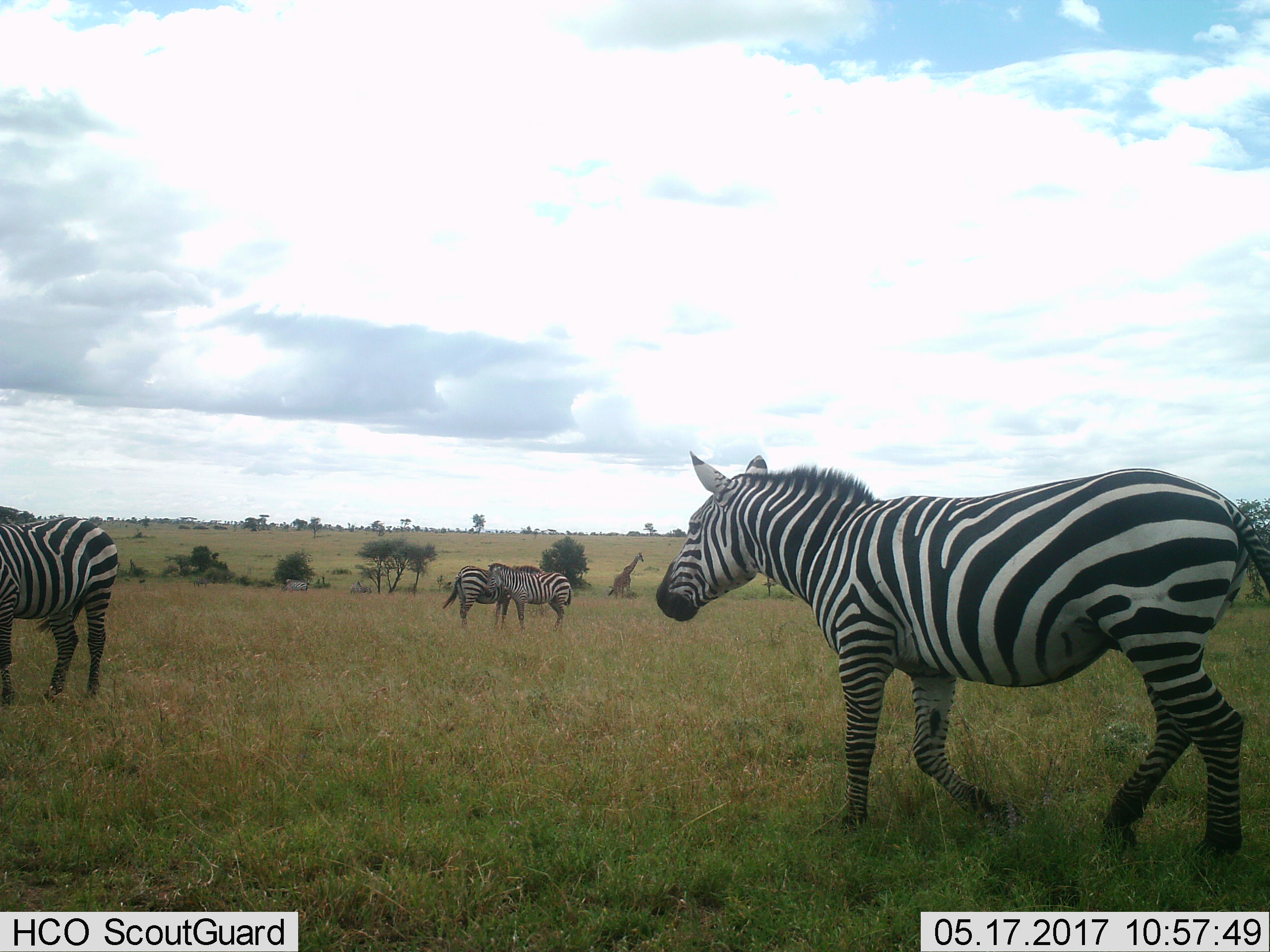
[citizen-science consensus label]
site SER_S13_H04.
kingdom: Animalia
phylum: Chordata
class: Mammalia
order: Artiodactyla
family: Giraffidae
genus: Giraffa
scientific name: Giraffa camelopardalis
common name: giraffe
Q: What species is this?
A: Giraffe (Giraffa camelopardalis).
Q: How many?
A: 1.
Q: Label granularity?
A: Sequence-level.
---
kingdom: Animalia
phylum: Chordata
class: Mammalia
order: Perissodactyla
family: Equidae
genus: Equus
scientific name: Equus quagga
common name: plains zebra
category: zebraplains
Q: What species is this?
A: Zebraplains (plains zebra) (Equus quagga).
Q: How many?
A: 4.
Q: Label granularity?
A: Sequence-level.